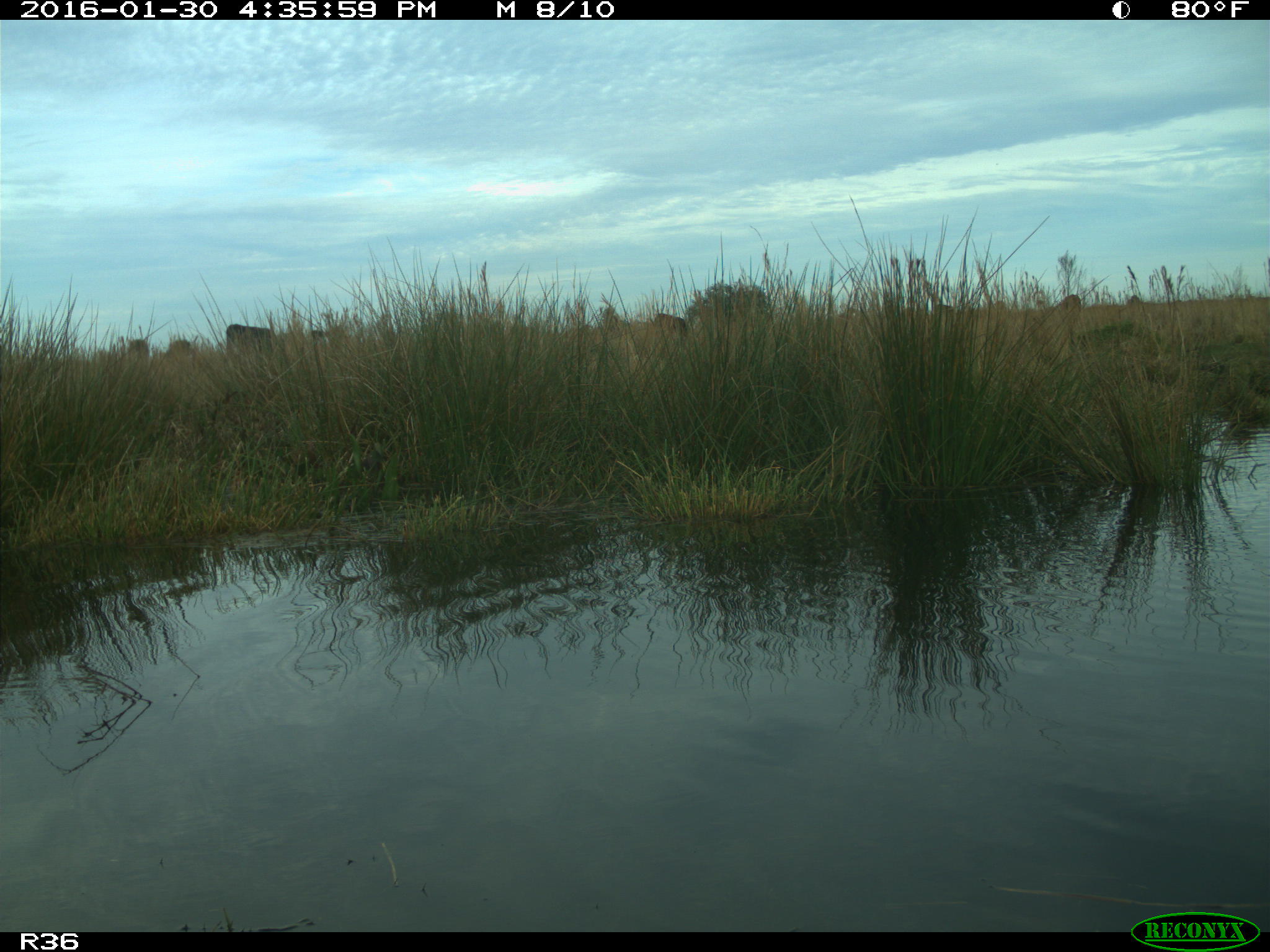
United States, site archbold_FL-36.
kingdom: Animalia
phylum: Chordata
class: Mammalia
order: Artiodactyla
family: Bovidae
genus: Bos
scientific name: Bos taurus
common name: domestic cow